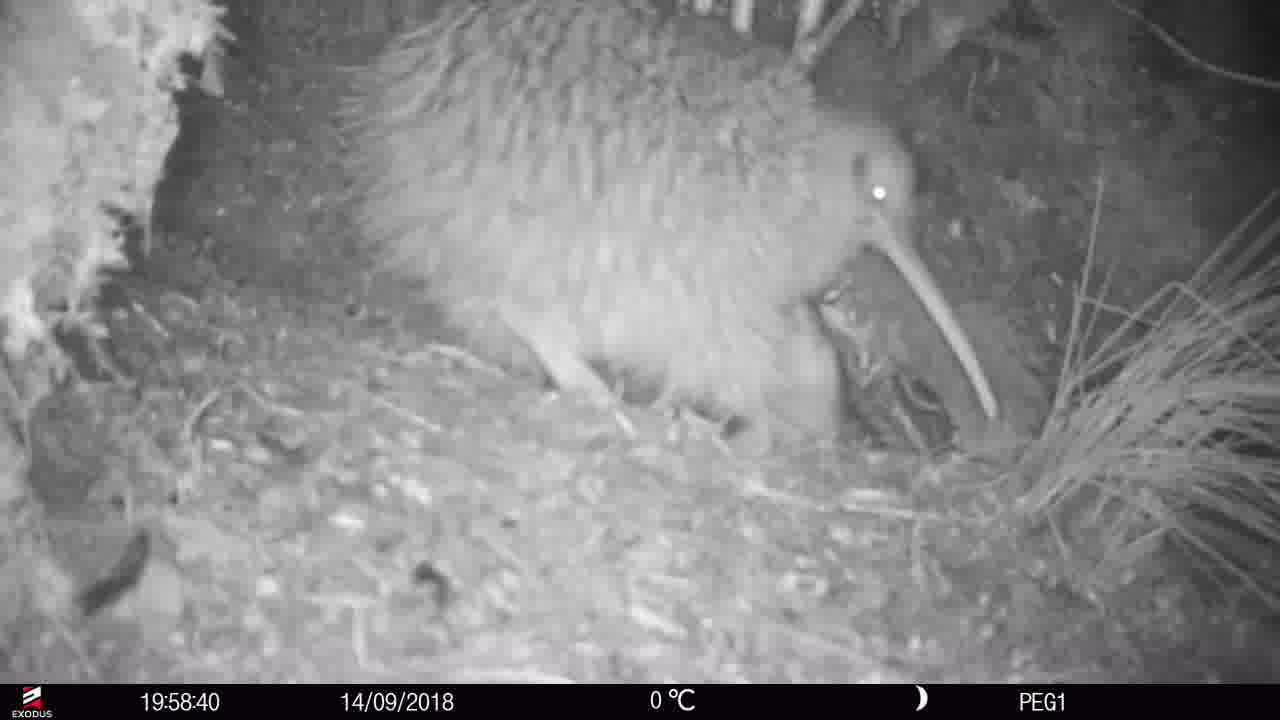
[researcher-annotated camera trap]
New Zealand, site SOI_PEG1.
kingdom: Animalia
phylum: Chordata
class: Aves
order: Apterygiformes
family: Apterygidae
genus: Apteryx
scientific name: Apteryx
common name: kiwi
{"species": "kiwi (Apteryx)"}